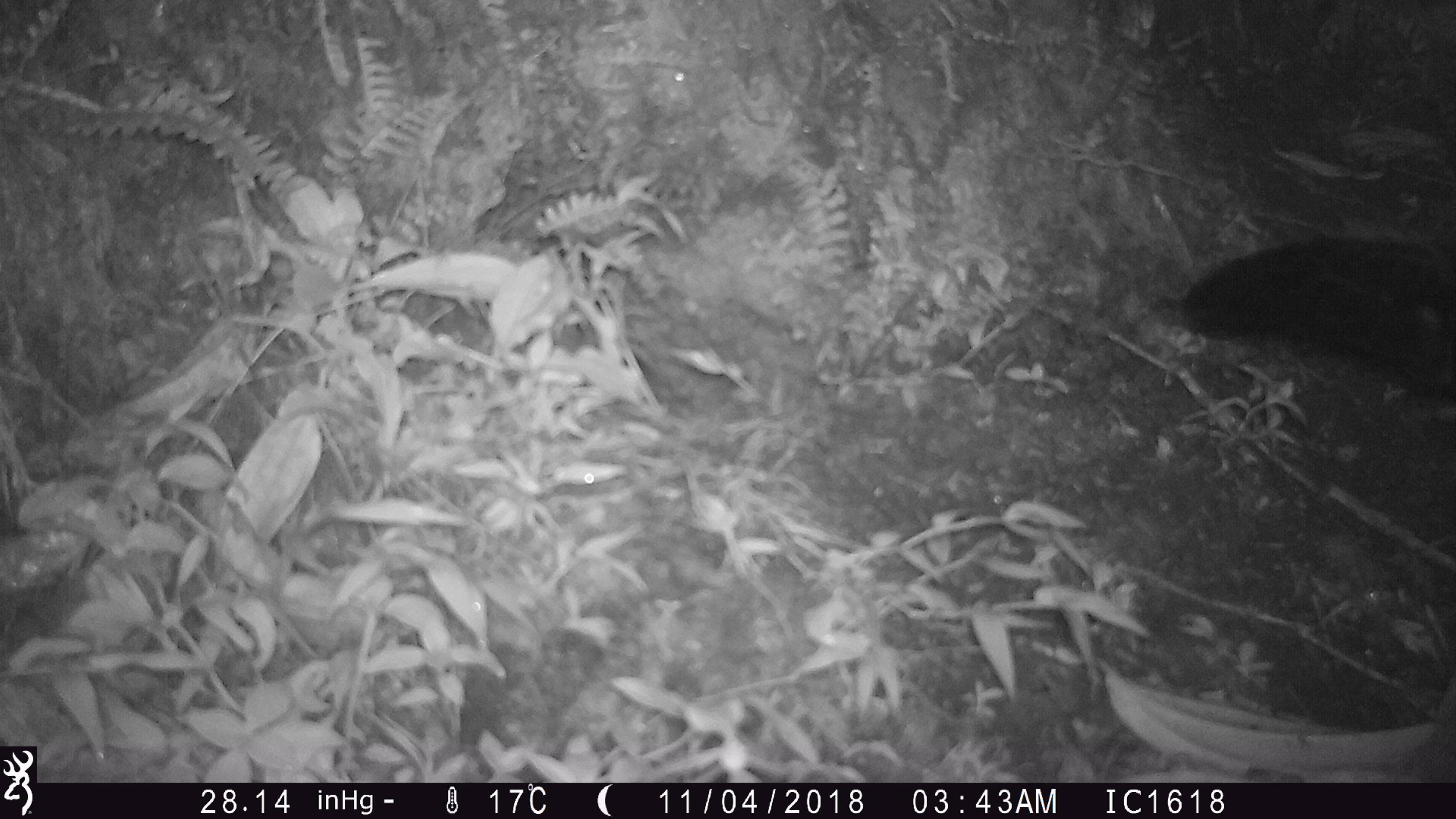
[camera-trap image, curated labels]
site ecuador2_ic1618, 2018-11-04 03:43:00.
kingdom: Animalia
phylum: Chordata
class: Aves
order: Procellariiformes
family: Procellariidae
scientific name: Procellariidae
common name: petrel chick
Petrel chick (Procellariidae).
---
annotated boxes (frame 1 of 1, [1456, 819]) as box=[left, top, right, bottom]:
petrel chick: box=[1170, 216, 1456, 441]